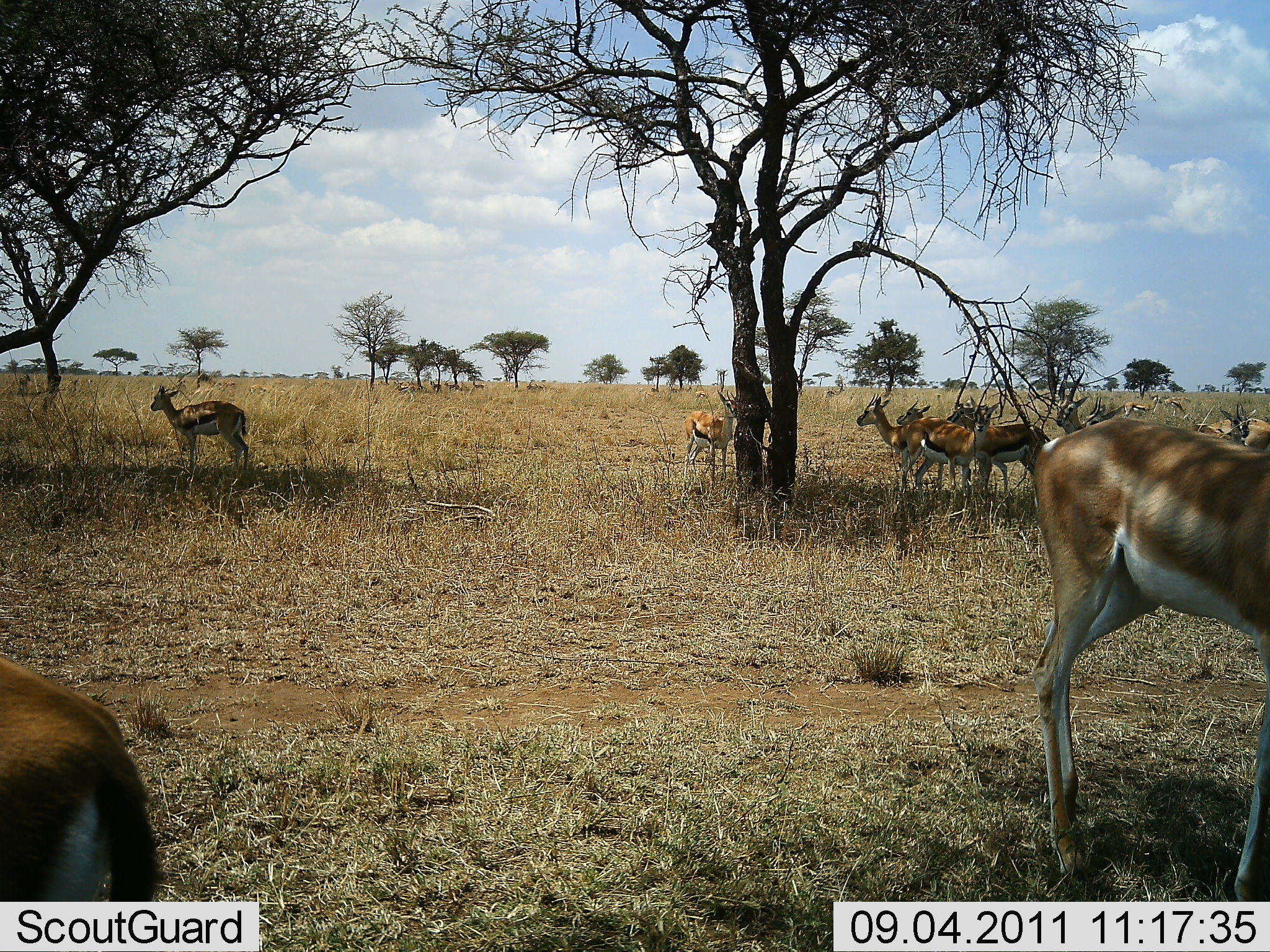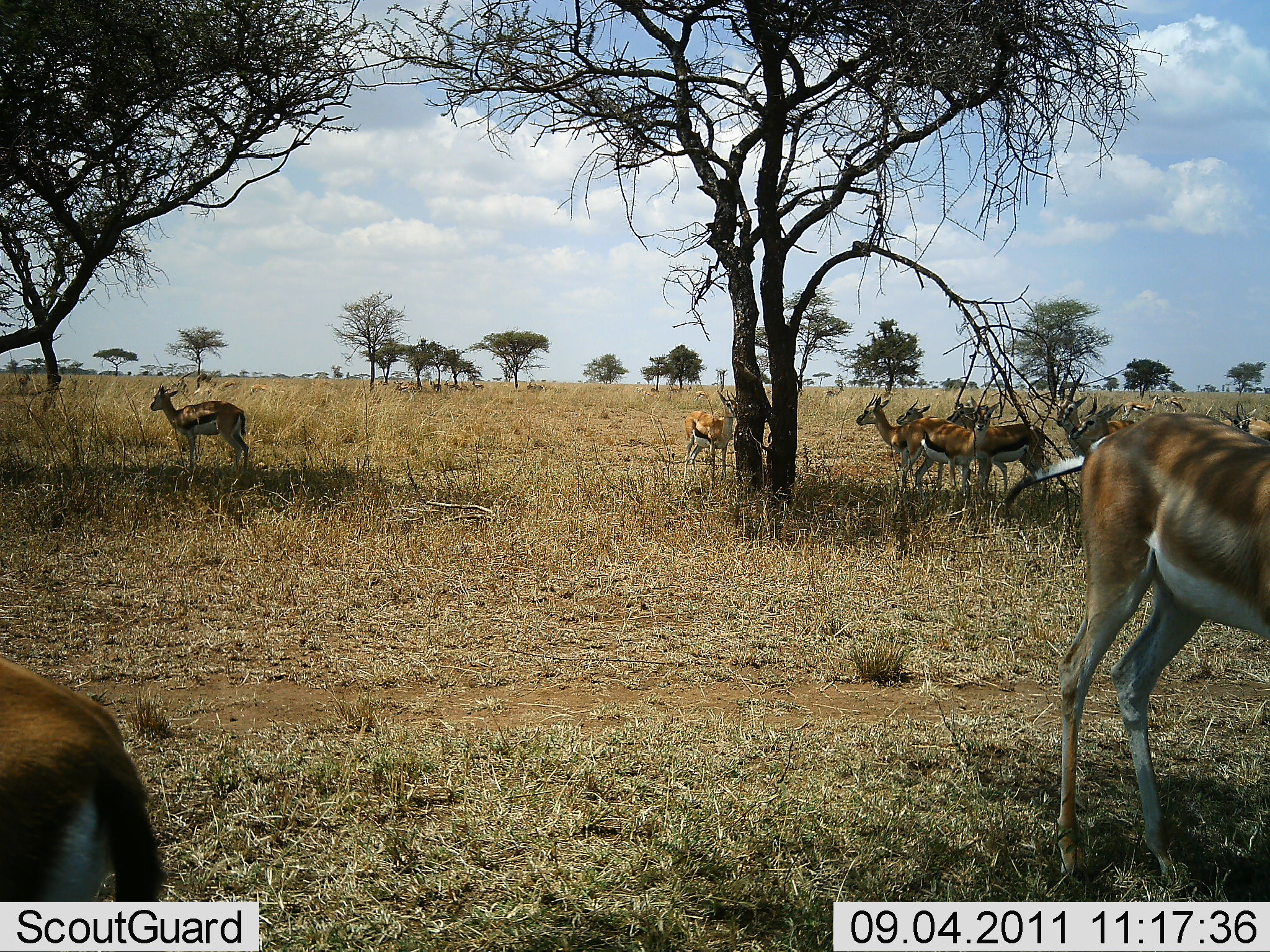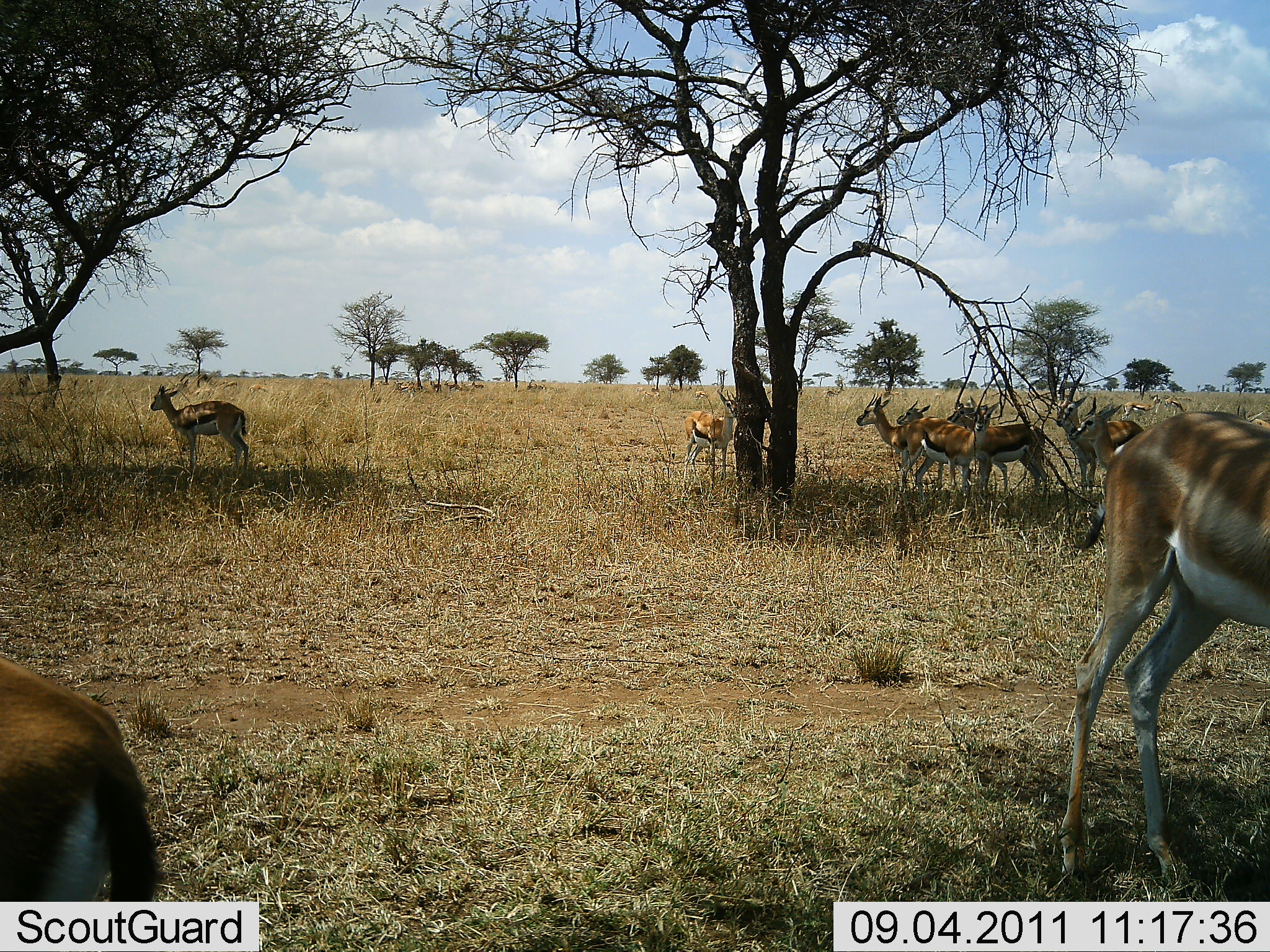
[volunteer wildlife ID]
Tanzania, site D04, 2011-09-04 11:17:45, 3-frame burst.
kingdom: Animalia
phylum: Chordata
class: Mammalia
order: Artiodactyla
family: Bovidae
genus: Eudorcas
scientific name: Eudorcas thomsonii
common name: thomson's gazelle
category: gazellethomsons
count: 9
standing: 87%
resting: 13%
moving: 0%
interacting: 7%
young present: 0%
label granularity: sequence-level